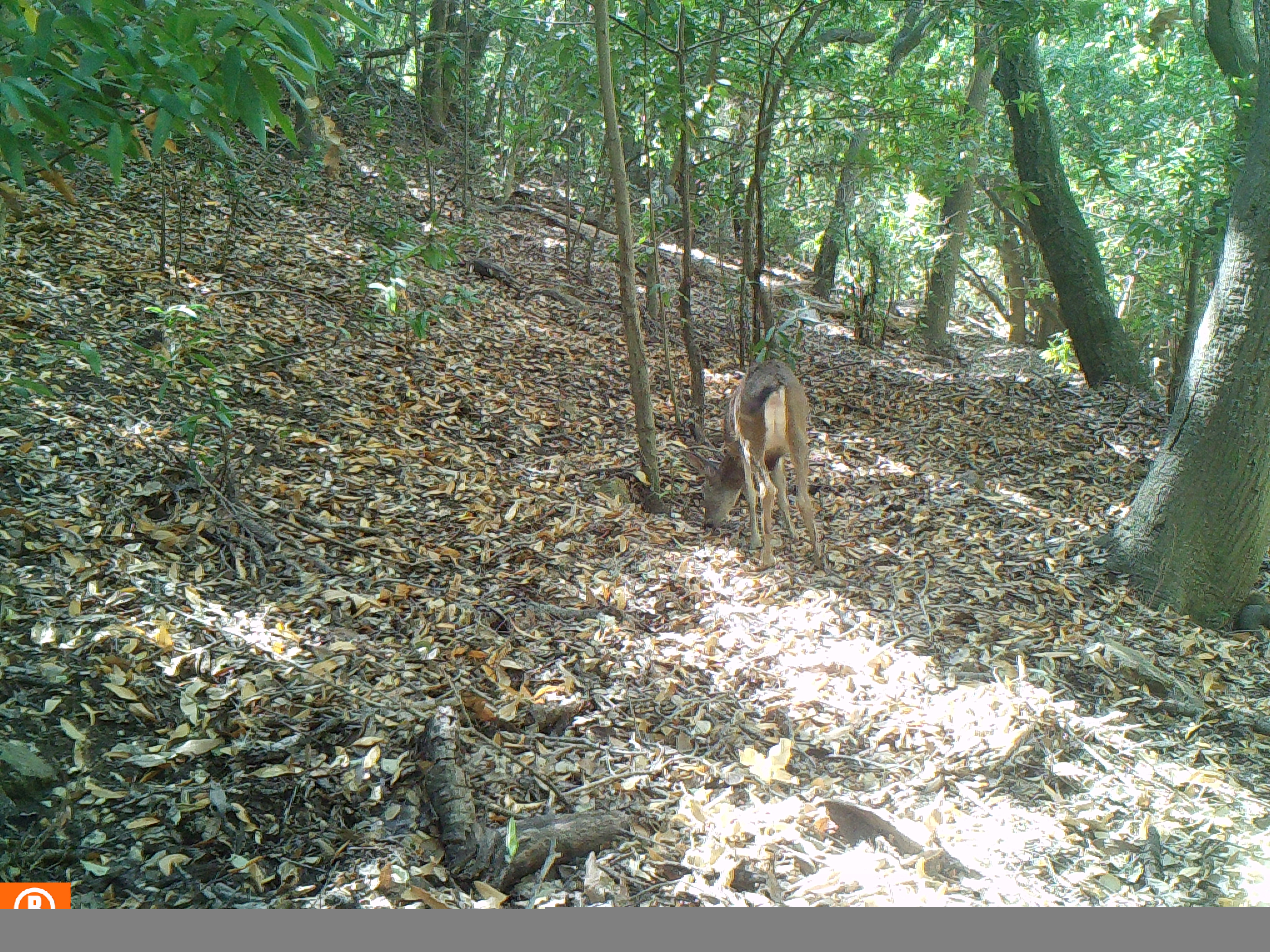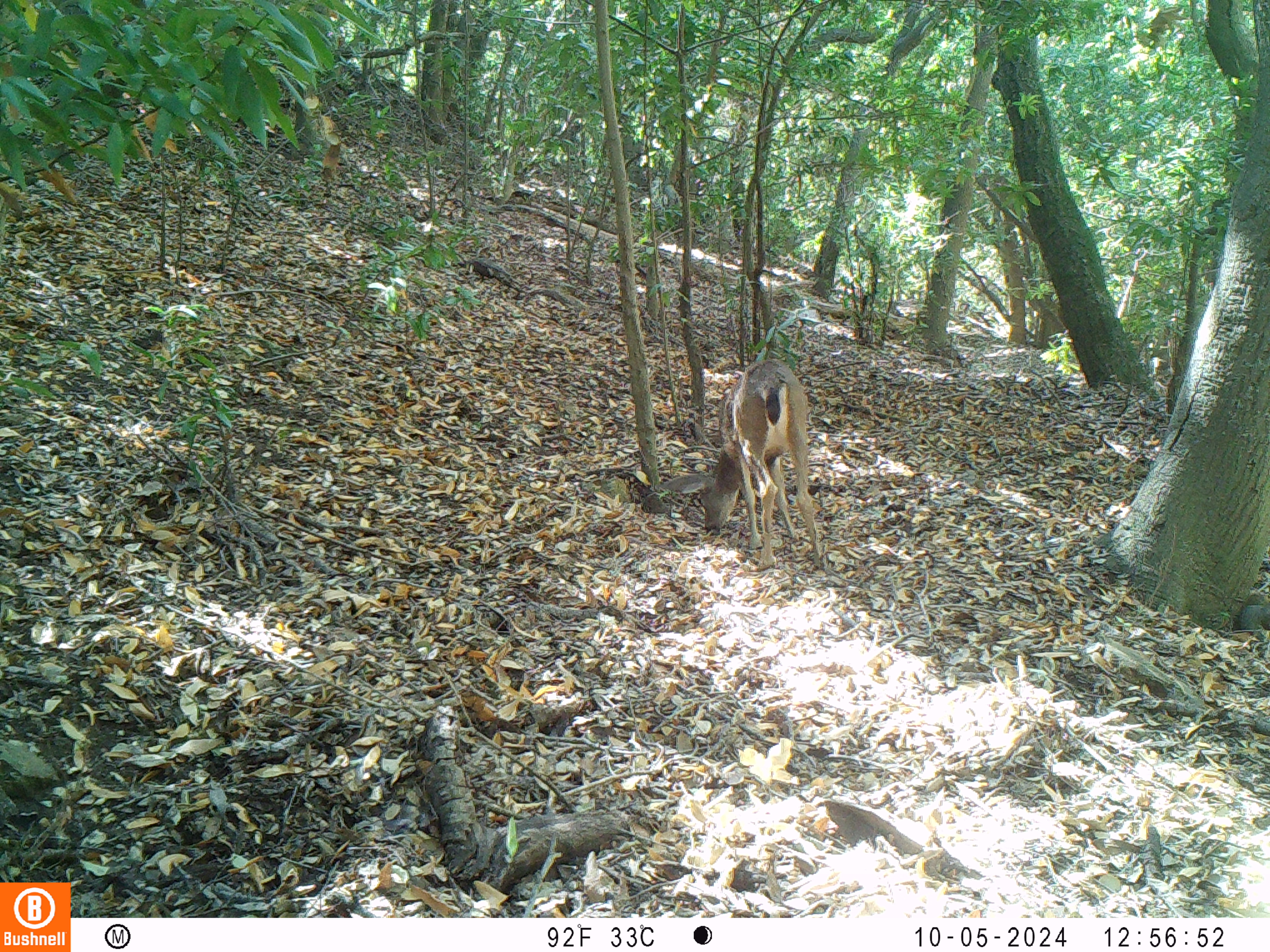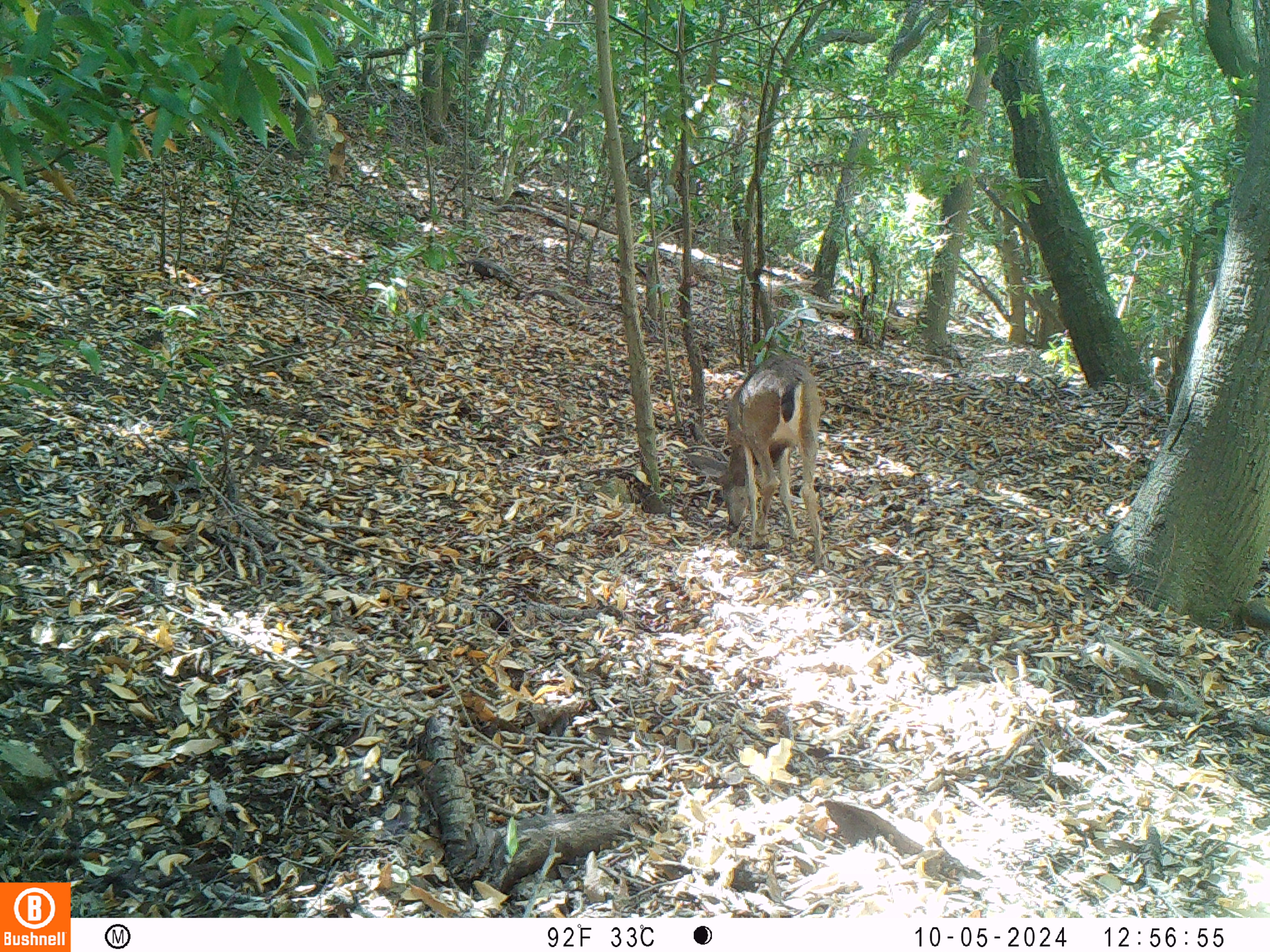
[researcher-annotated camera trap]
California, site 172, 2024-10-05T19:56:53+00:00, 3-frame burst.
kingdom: Animalia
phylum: Chordata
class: Mammalia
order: Artiodactyla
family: Cervidae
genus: Odocoileus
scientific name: Odocoileus hemionus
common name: mule deer